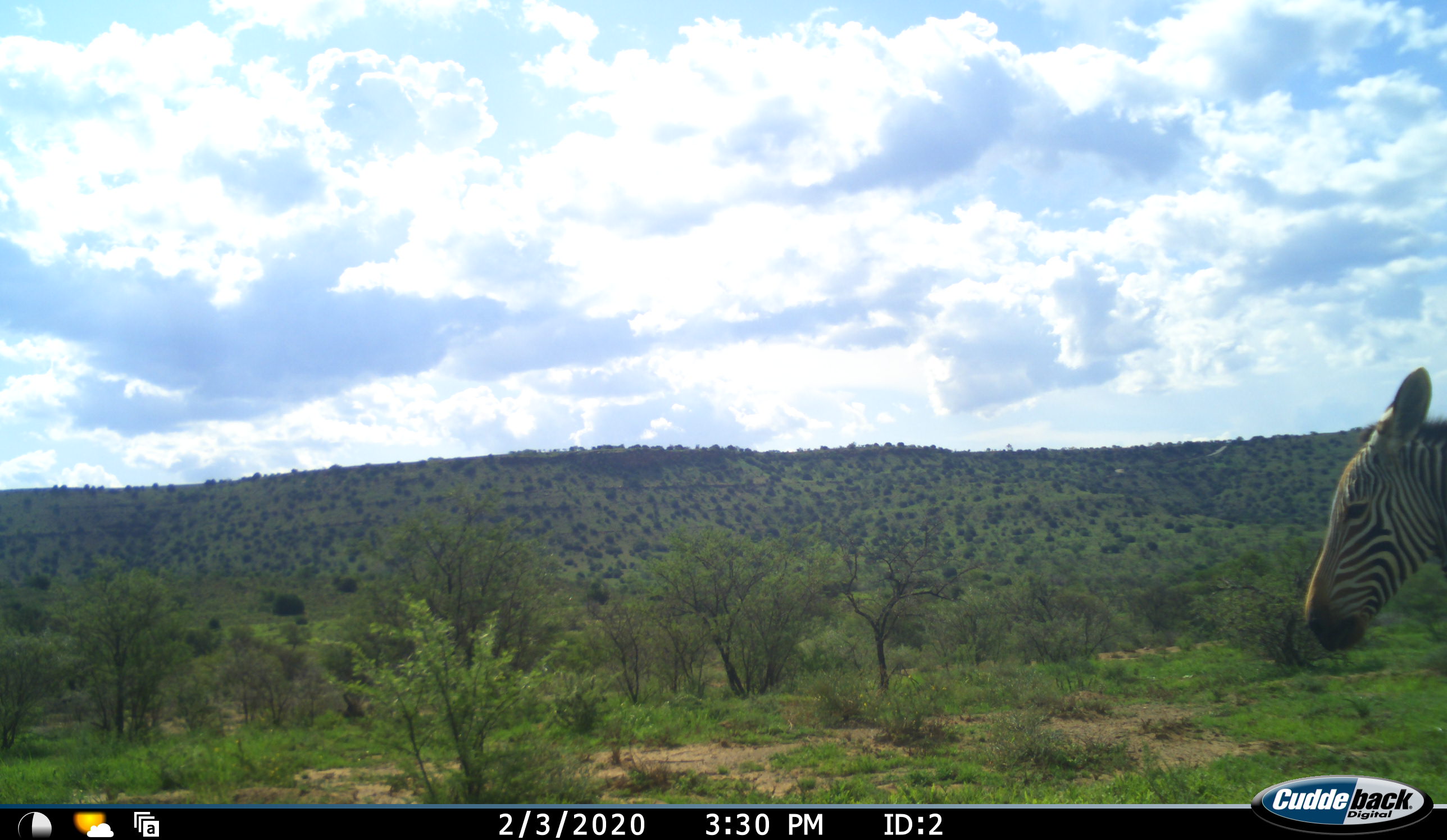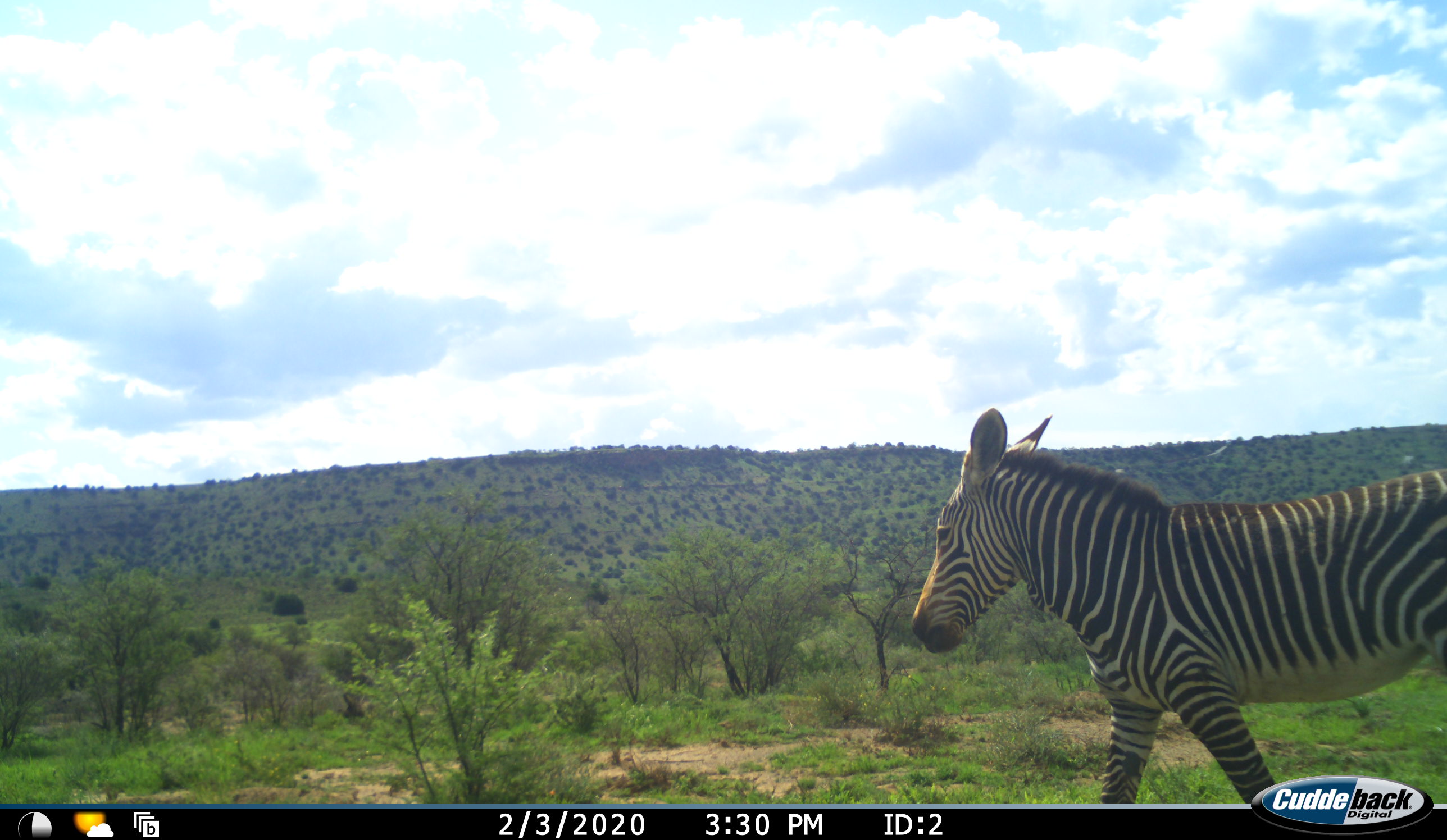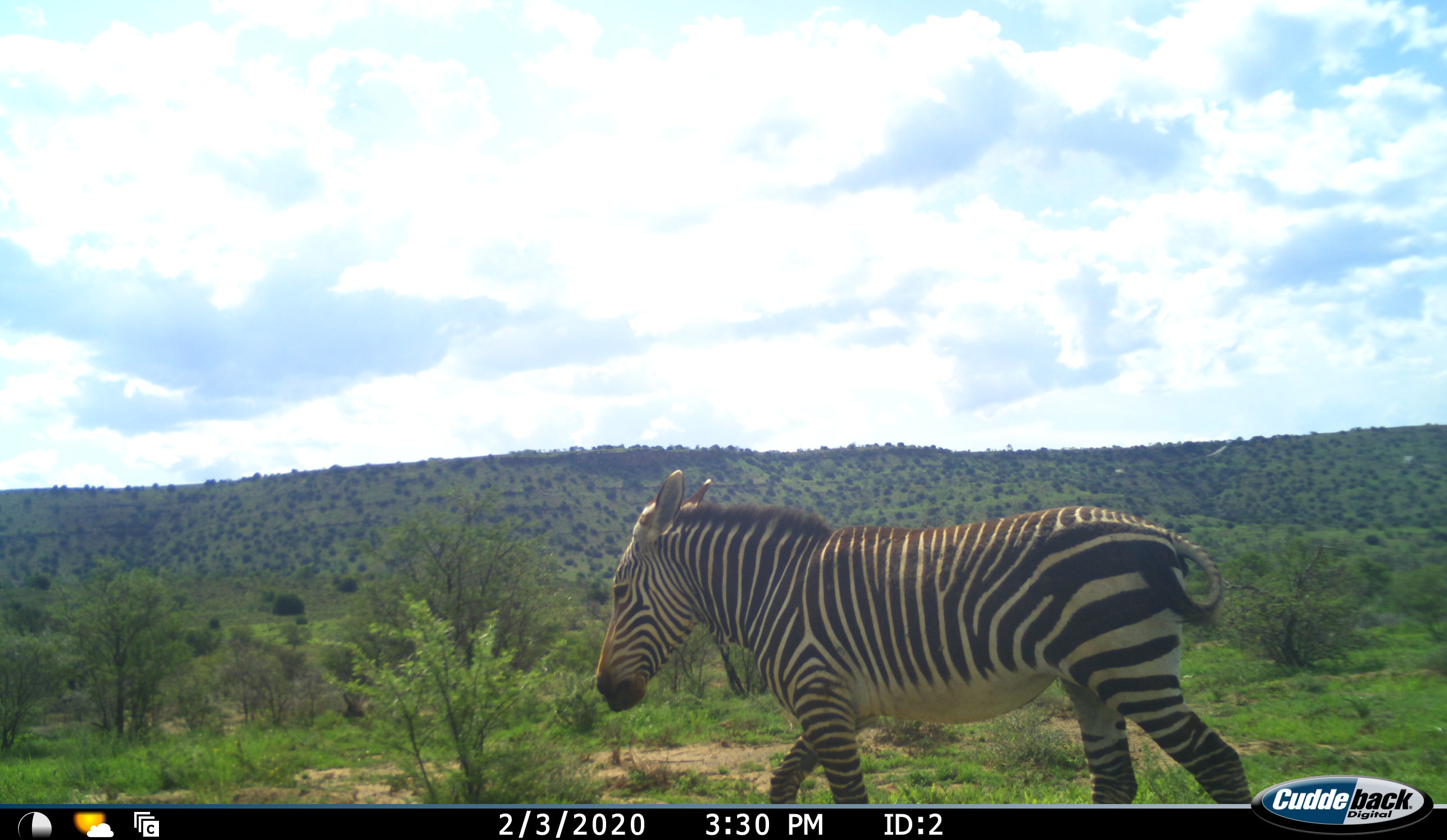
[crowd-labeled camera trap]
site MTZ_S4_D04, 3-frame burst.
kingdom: Animalia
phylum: Chordata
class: Mammalia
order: Perissodactyla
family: Equidae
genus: Equus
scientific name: Equus zebra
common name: mountain zebra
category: zebramountain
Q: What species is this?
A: Zebramountain (mountain zebra) (Equus zebra).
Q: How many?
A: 1.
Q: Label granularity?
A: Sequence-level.